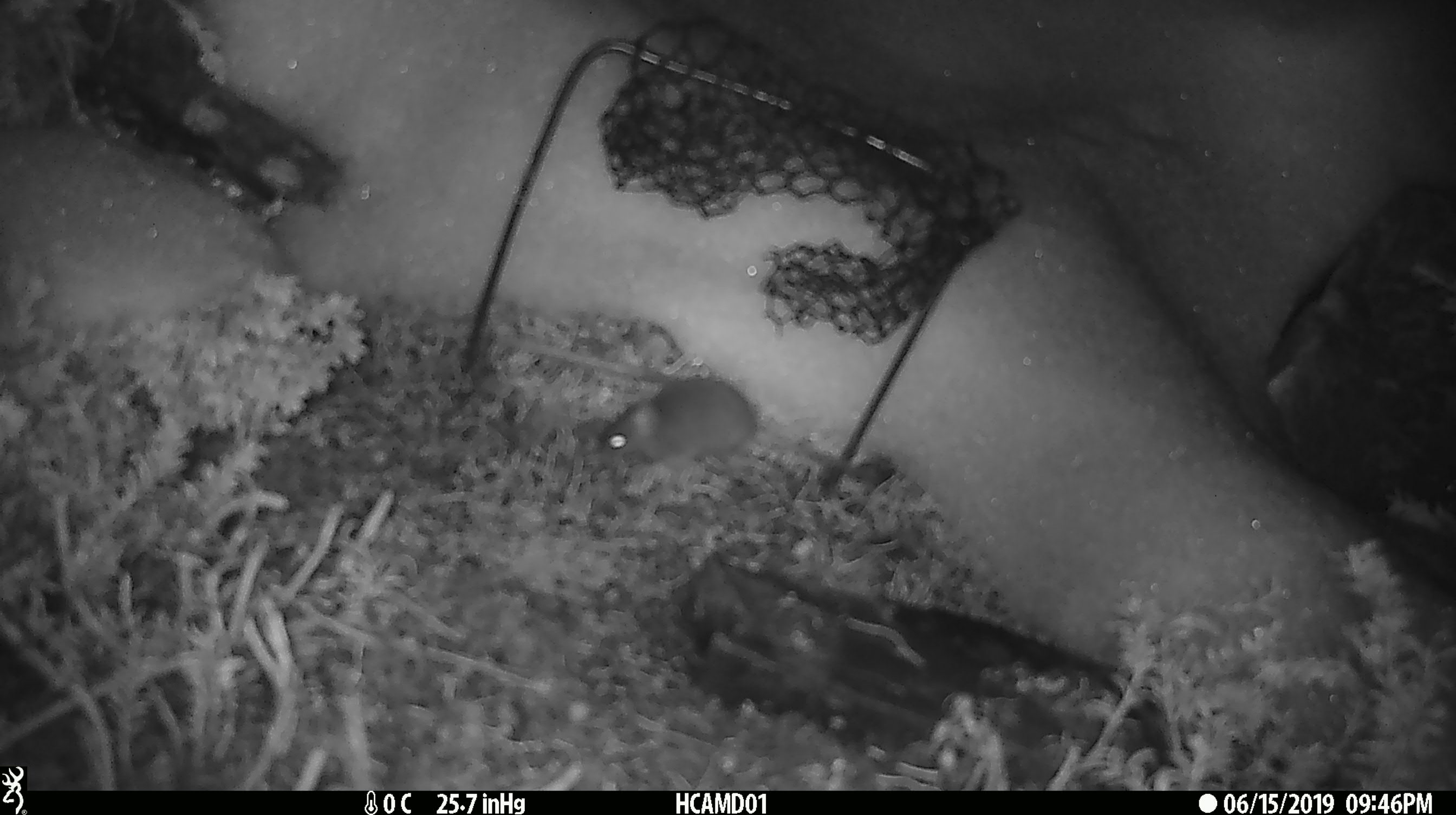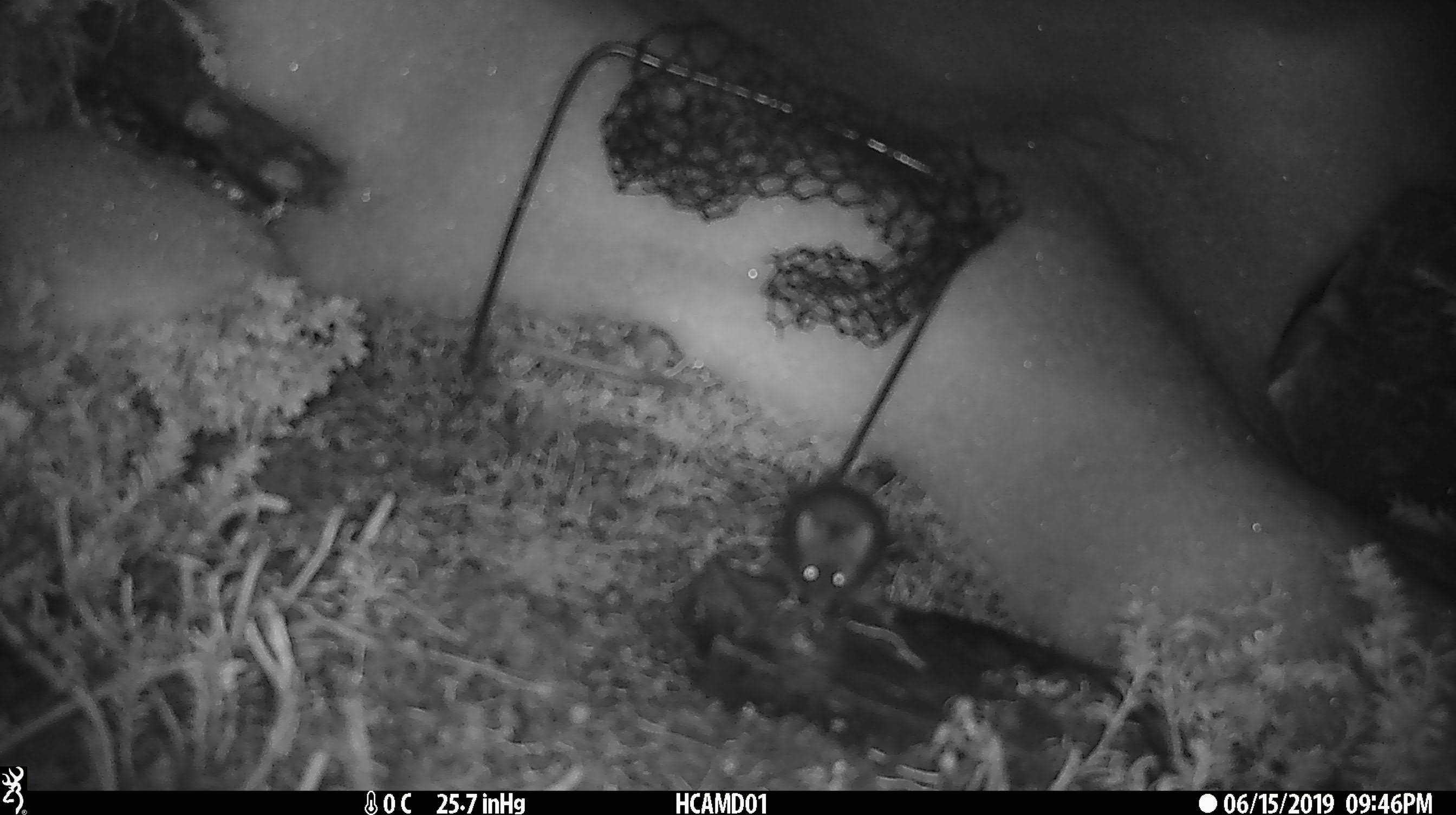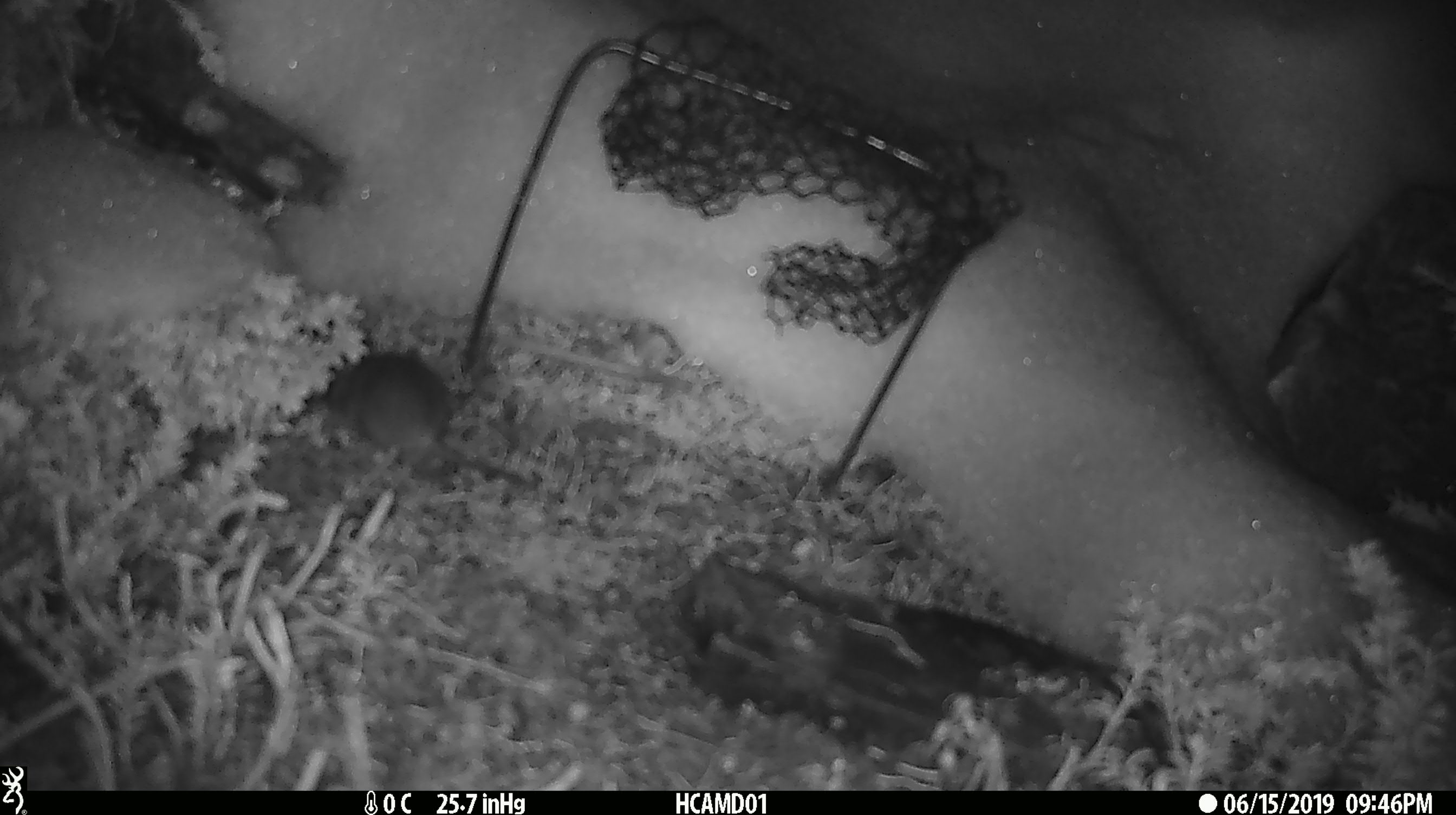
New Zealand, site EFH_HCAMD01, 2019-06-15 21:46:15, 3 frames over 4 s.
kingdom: Animalia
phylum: Chordata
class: Mammalia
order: Rodentia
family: Muridae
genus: Mus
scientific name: Mus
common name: mouse